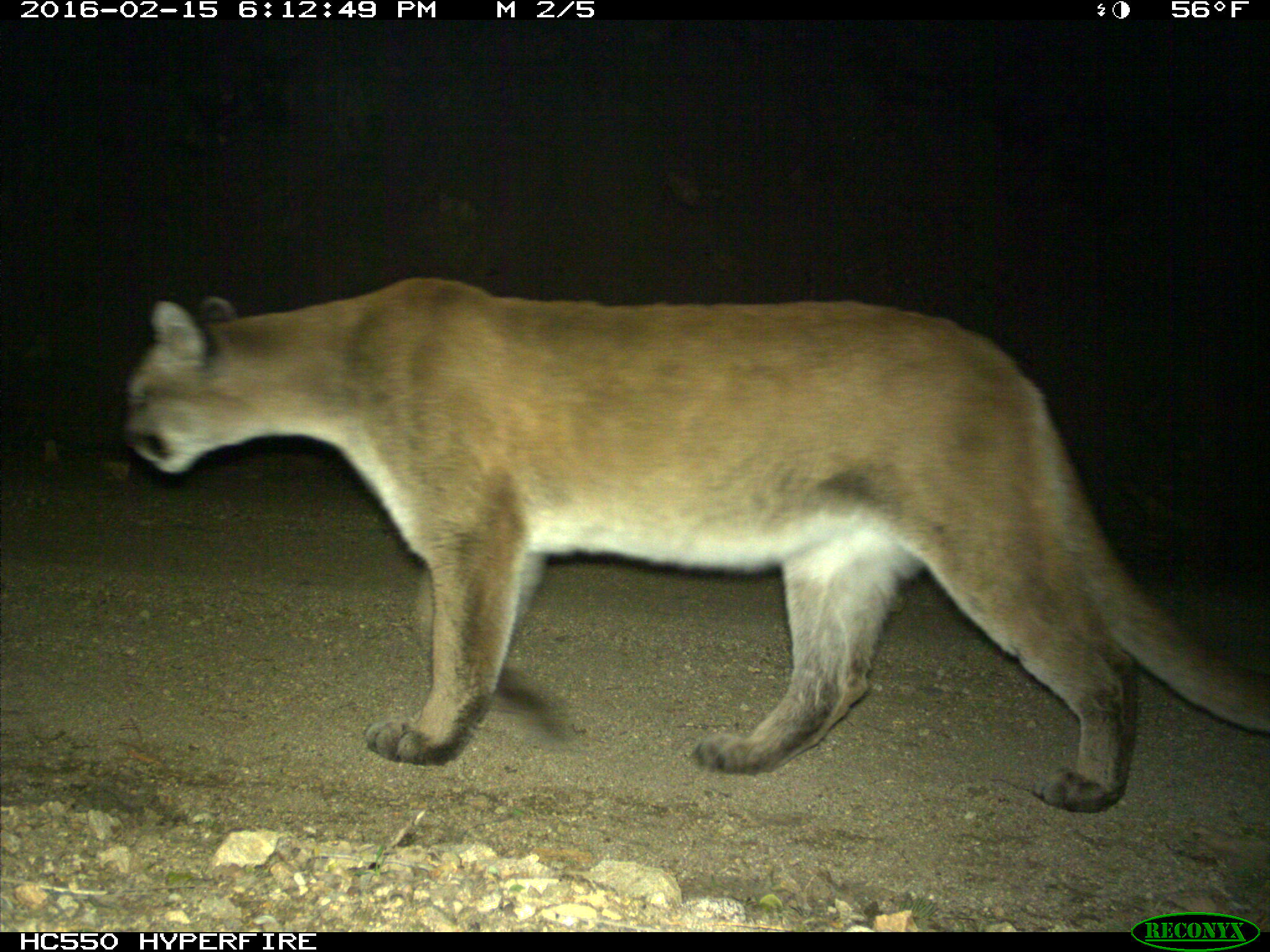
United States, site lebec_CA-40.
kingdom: Animalia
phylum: Chordata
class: Mammalia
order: Carnivora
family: Felidae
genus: Puma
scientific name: Puma concolor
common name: mountain lion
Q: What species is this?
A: Puma concolor (mountain lion).